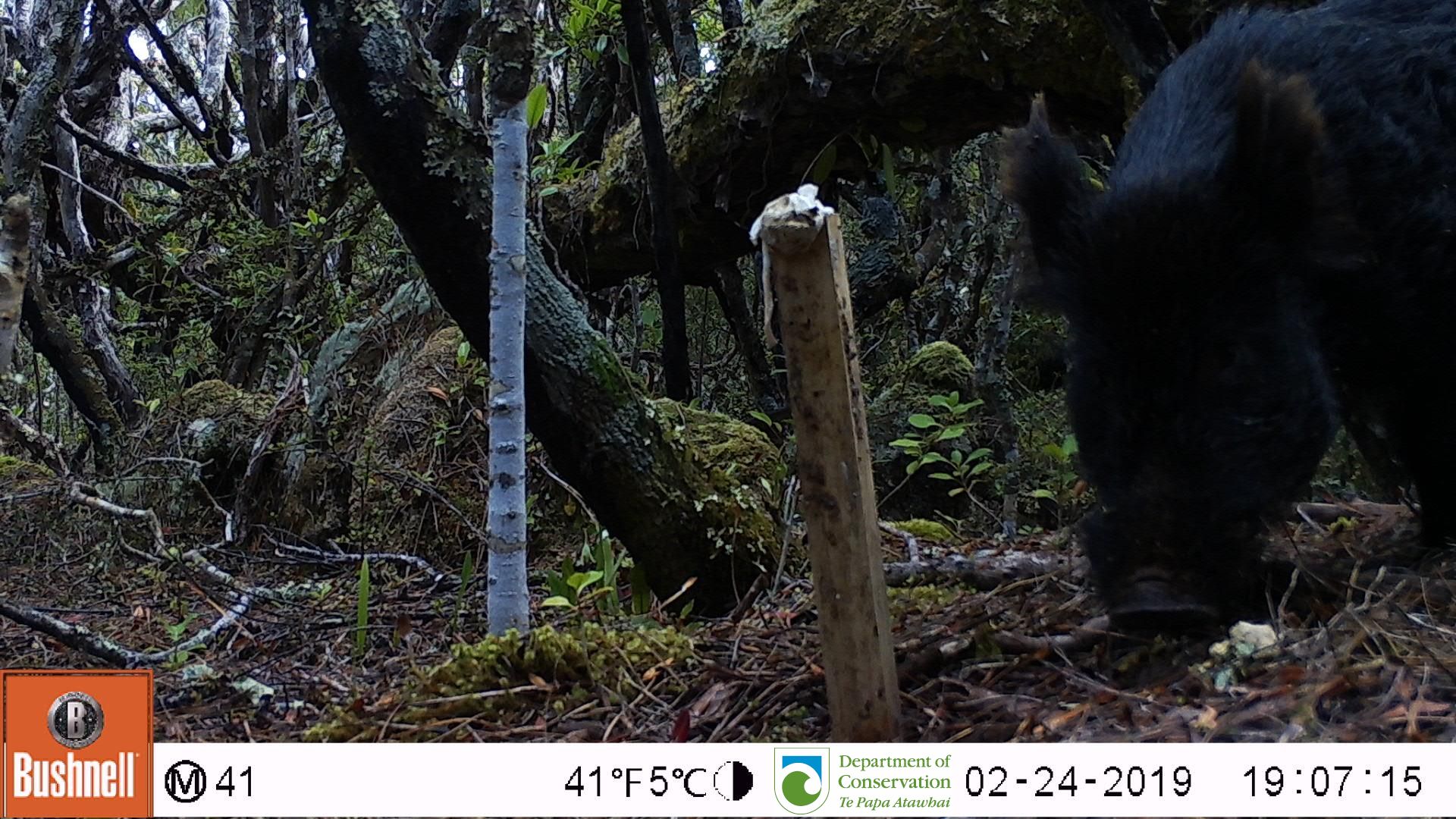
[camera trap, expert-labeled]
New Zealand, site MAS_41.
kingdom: Animalia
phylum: Chordata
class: Mammalia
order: Artiodactyla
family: Suidae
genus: Sus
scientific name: Sus scrofa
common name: pig